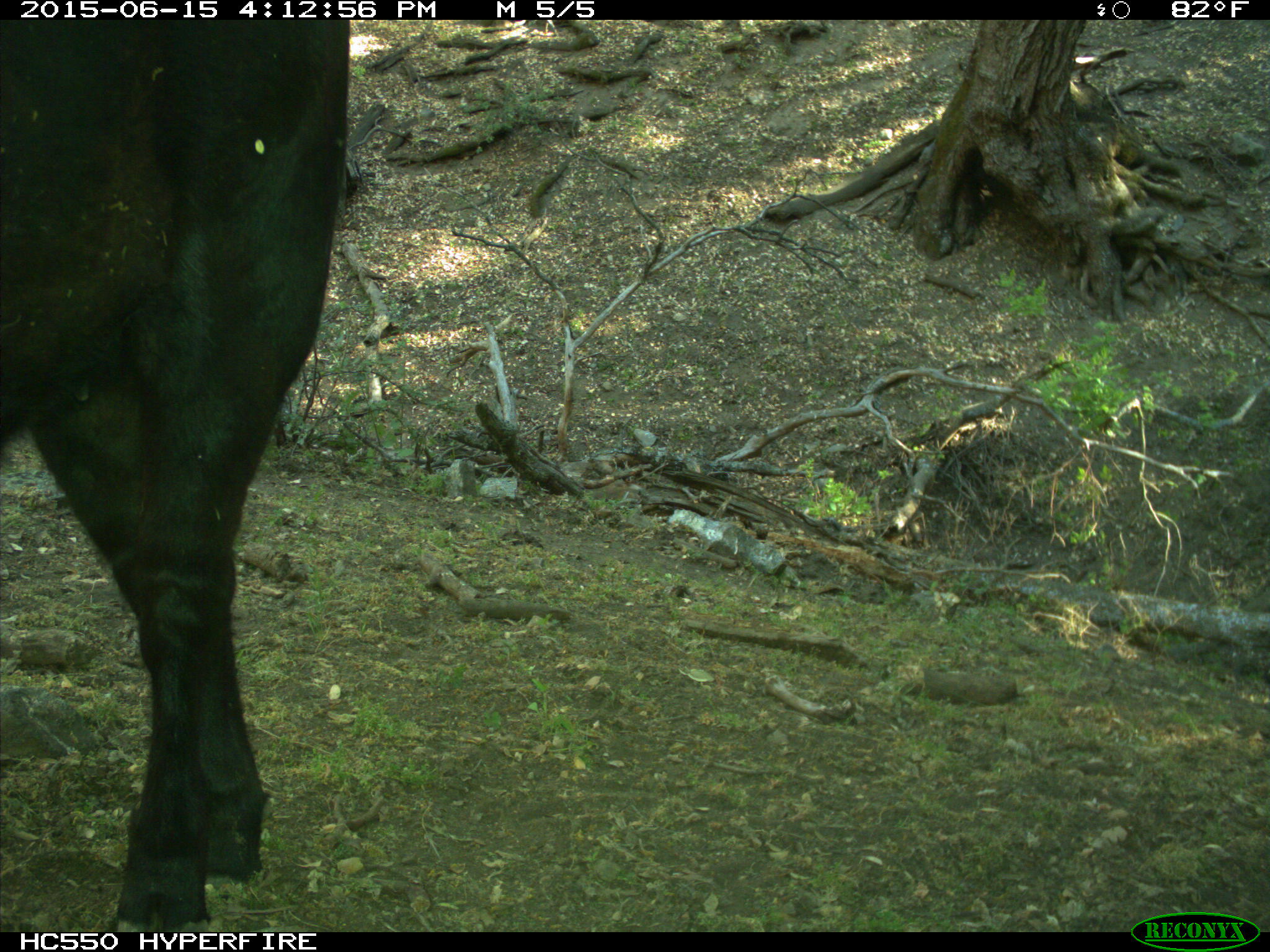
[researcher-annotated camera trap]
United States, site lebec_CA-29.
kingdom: Animalia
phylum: Chordata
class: Mammalia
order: Artiodactyla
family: Bovidae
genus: Bos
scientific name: Bos taurus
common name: domestic cow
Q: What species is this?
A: Bos taurus (domestic cow).